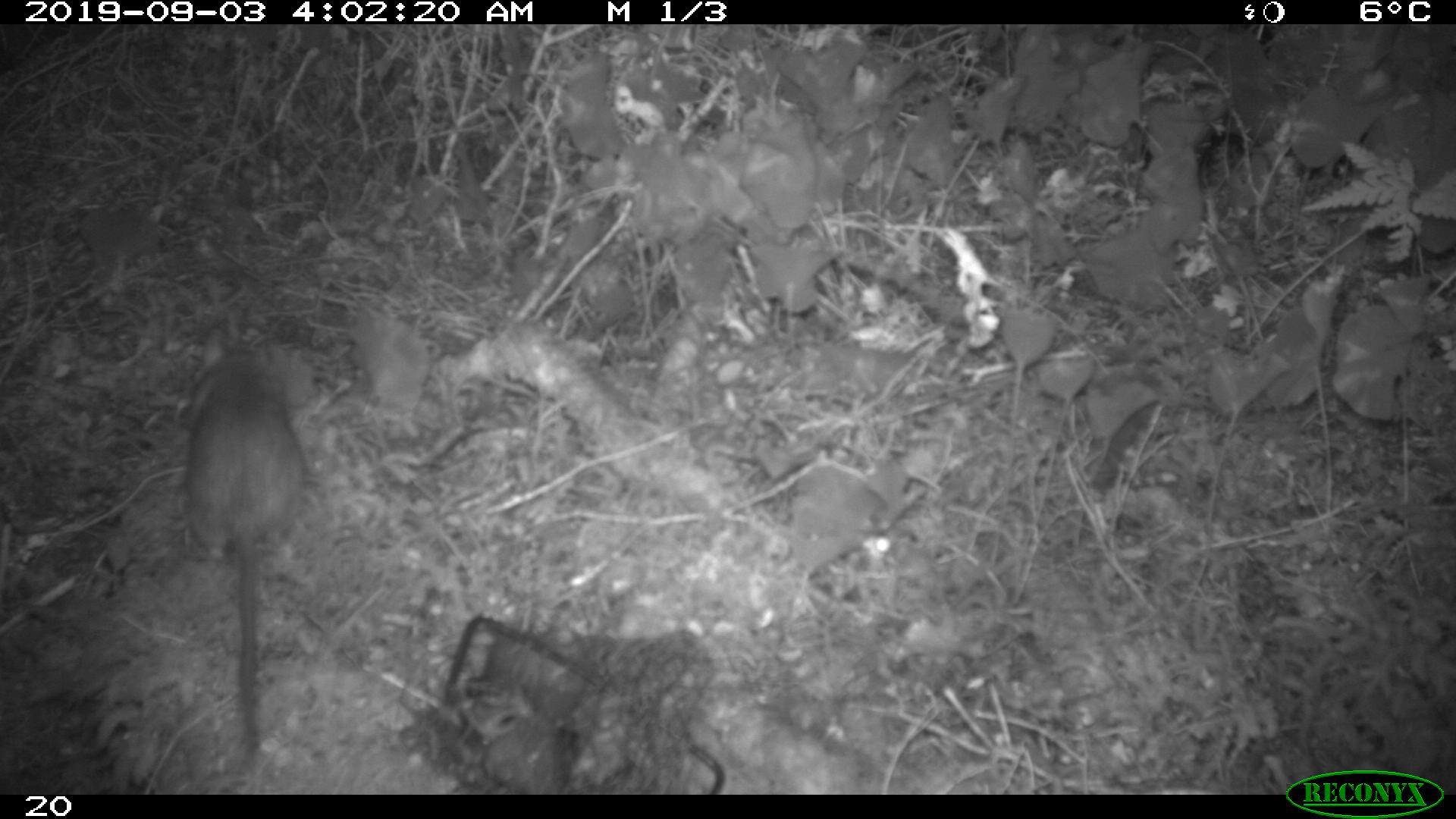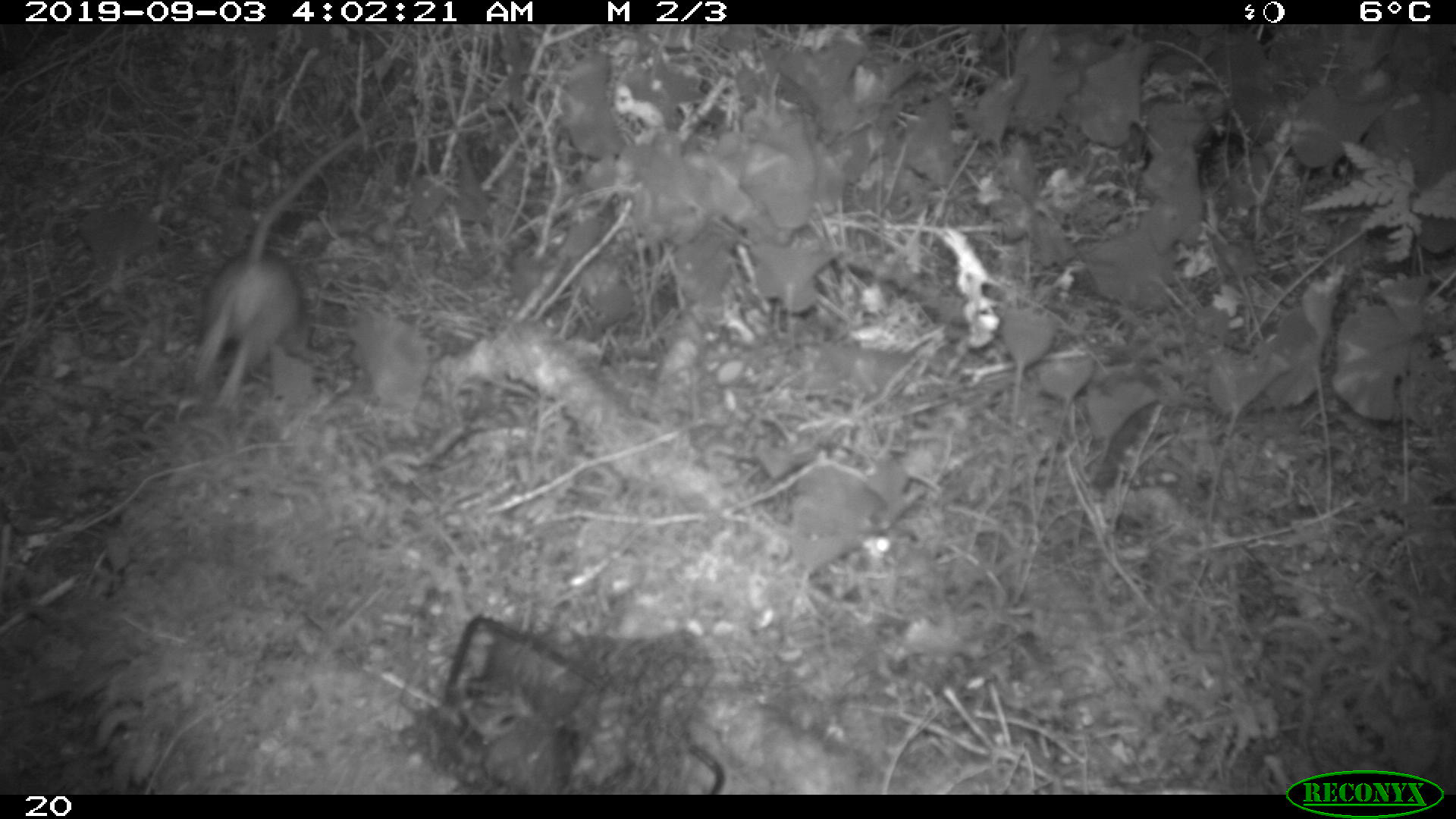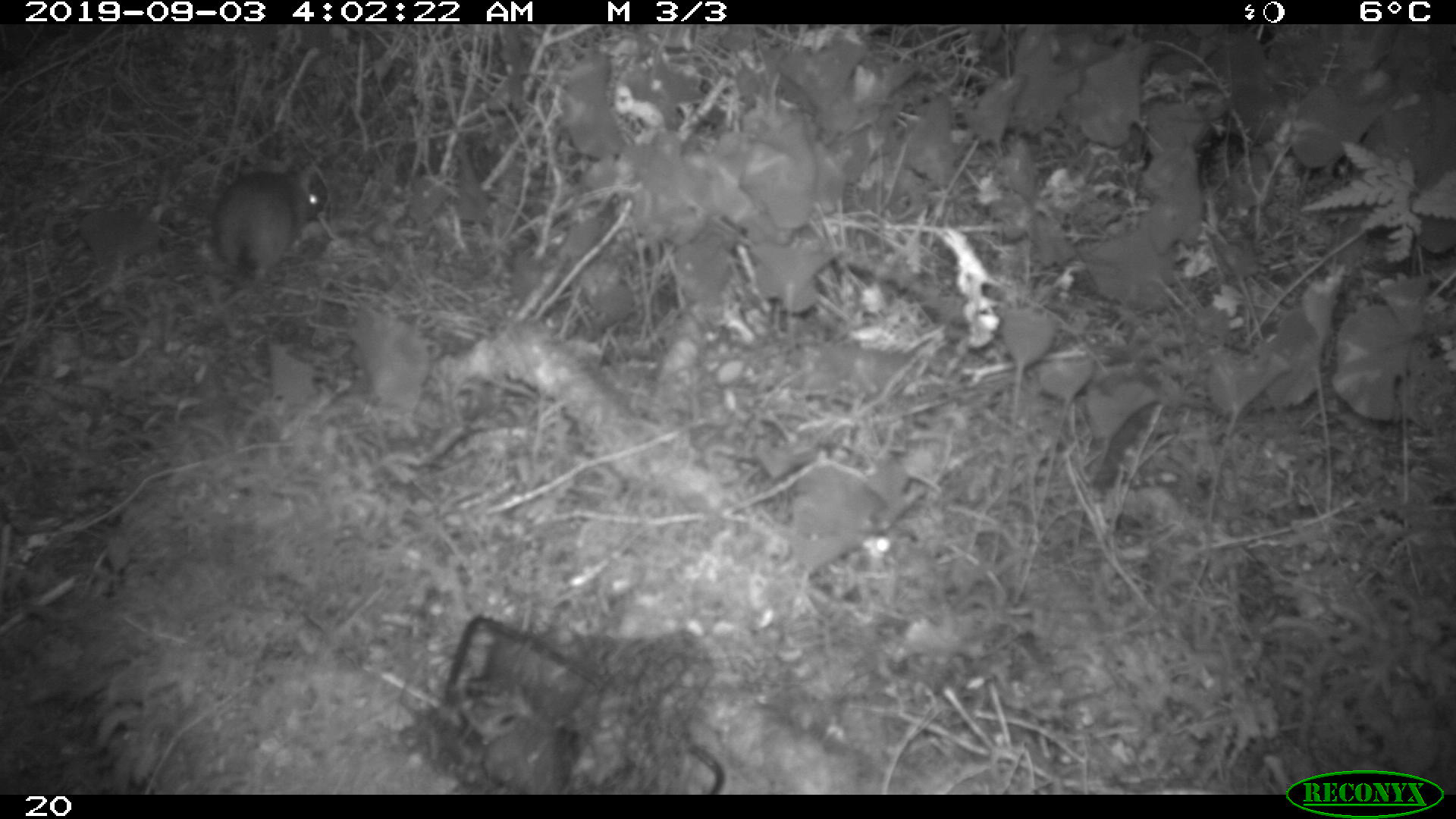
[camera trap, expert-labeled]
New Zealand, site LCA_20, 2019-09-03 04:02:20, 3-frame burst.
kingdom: Animalia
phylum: Chordata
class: Mammalia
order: Rodentia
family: Muridae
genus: Rattus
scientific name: Rattus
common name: rat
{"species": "rat (Rattus)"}